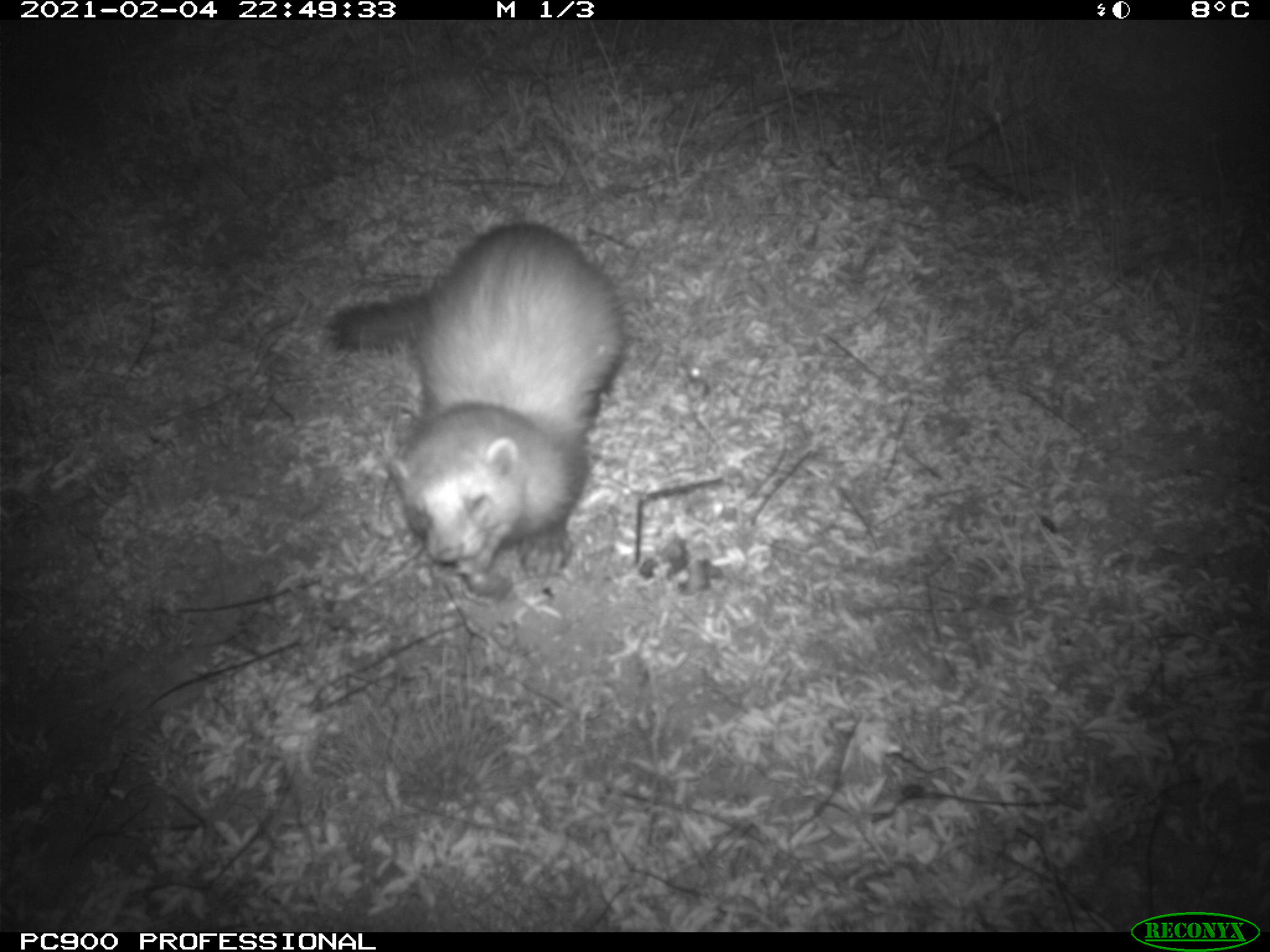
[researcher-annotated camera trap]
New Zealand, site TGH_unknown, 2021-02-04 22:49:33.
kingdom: Animalia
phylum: Chordata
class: Mammalia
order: Carnivora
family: Mustelidae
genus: Mustela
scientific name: Mustela furo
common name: ferret